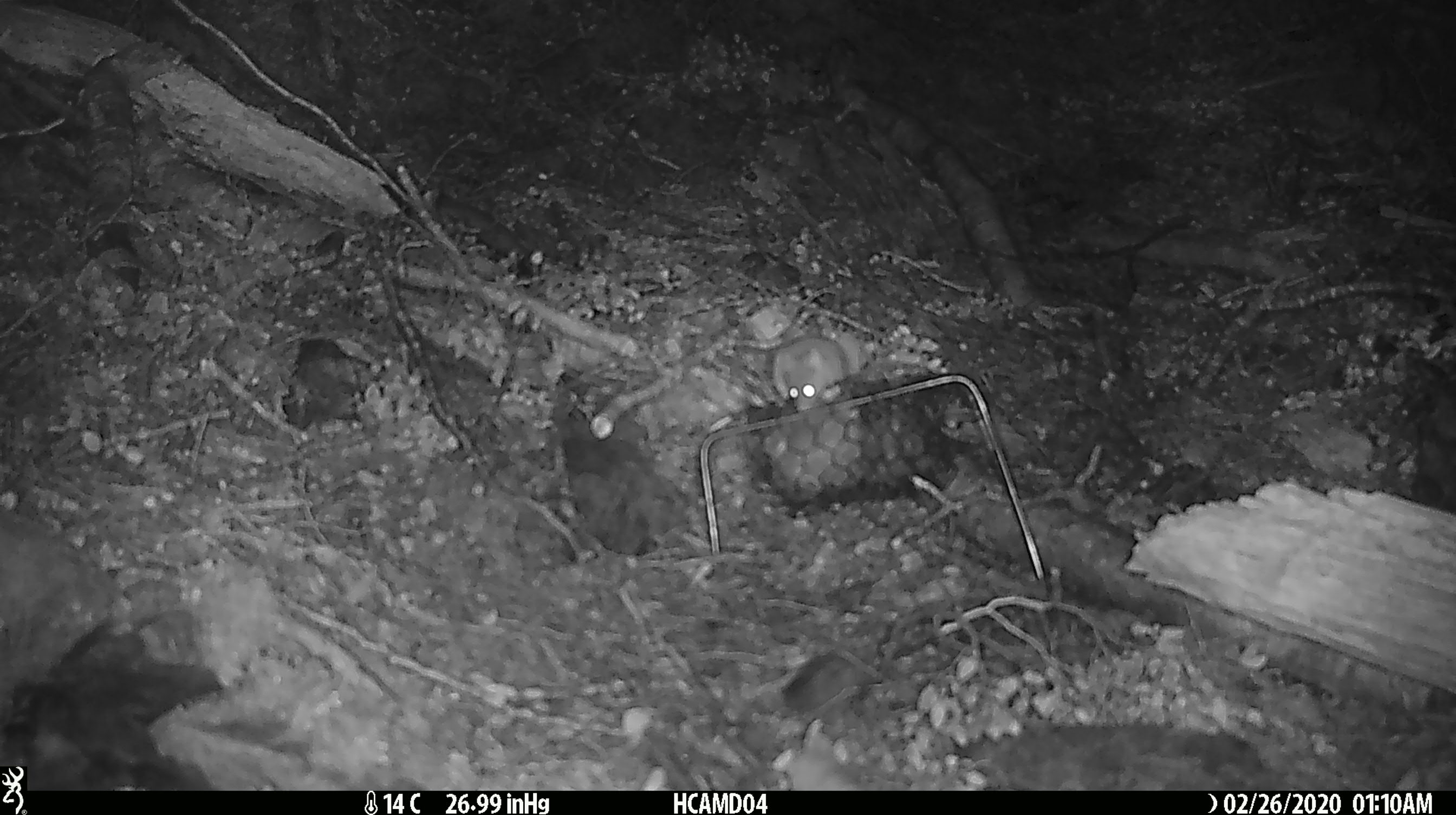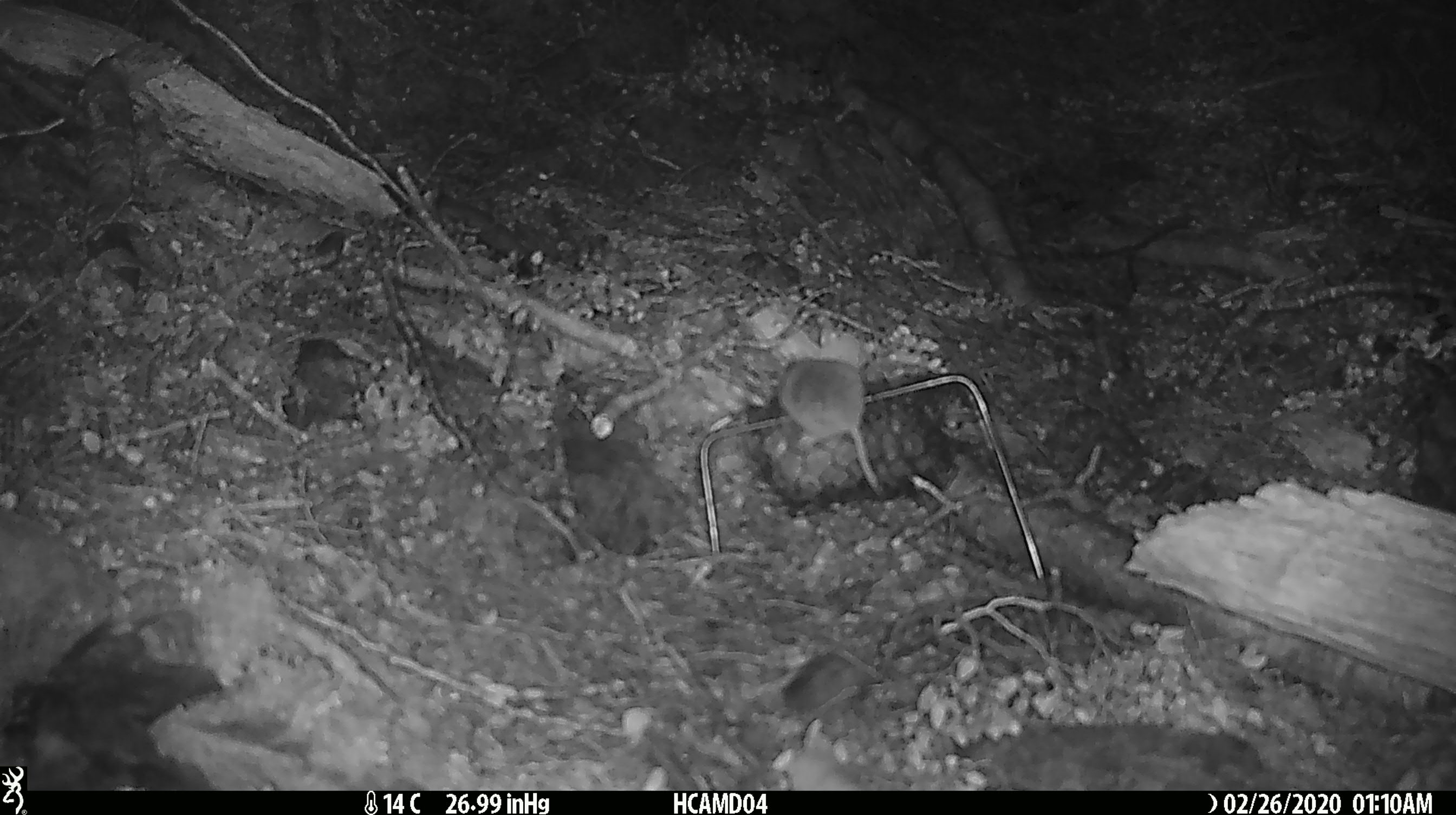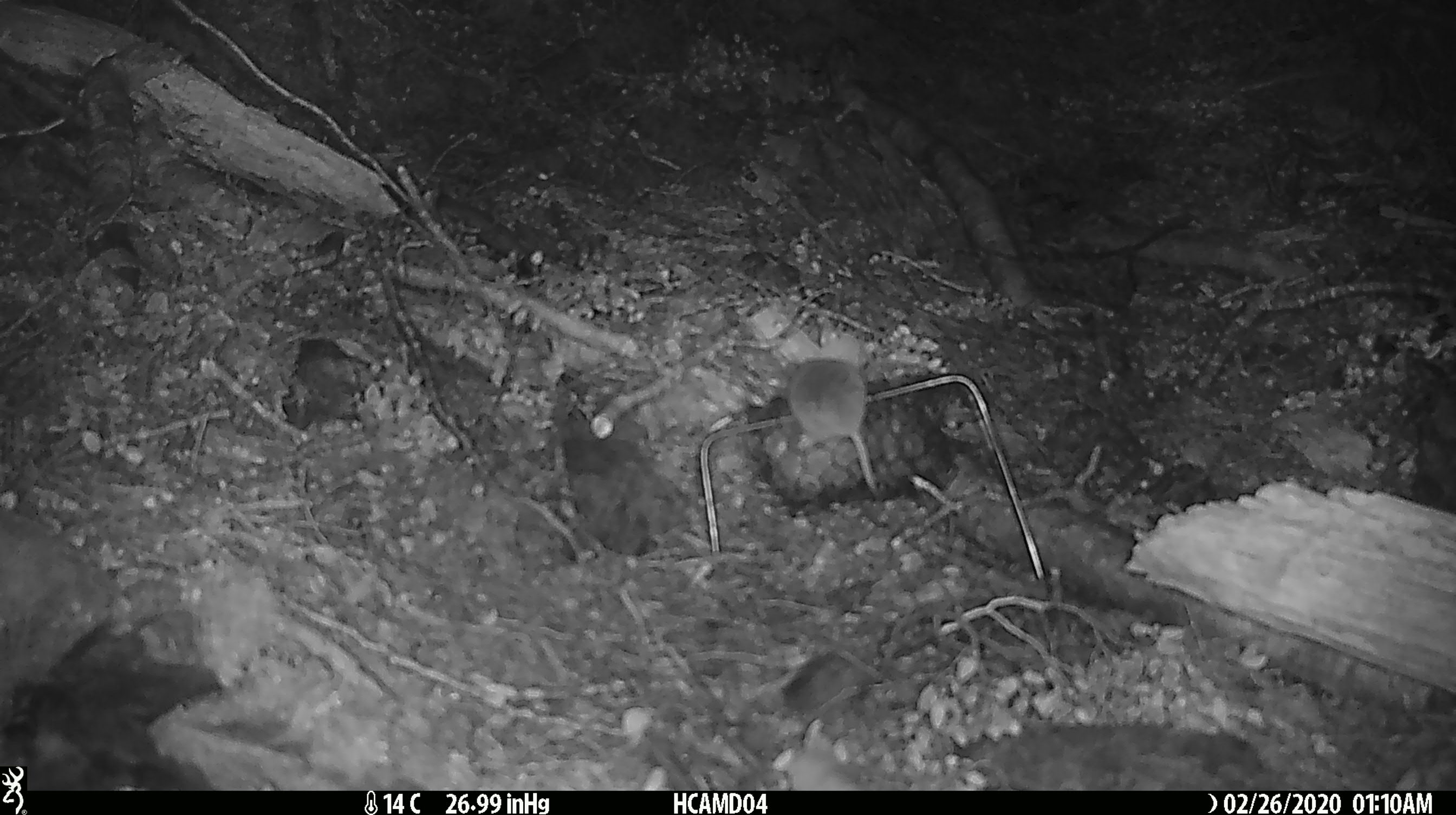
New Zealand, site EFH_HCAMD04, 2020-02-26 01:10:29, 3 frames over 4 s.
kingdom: Animalia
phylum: Chordata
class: Mammalia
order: Rodentia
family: Muridae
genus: Mus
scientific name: Mus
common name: mouse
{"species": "mouse (Mus)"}